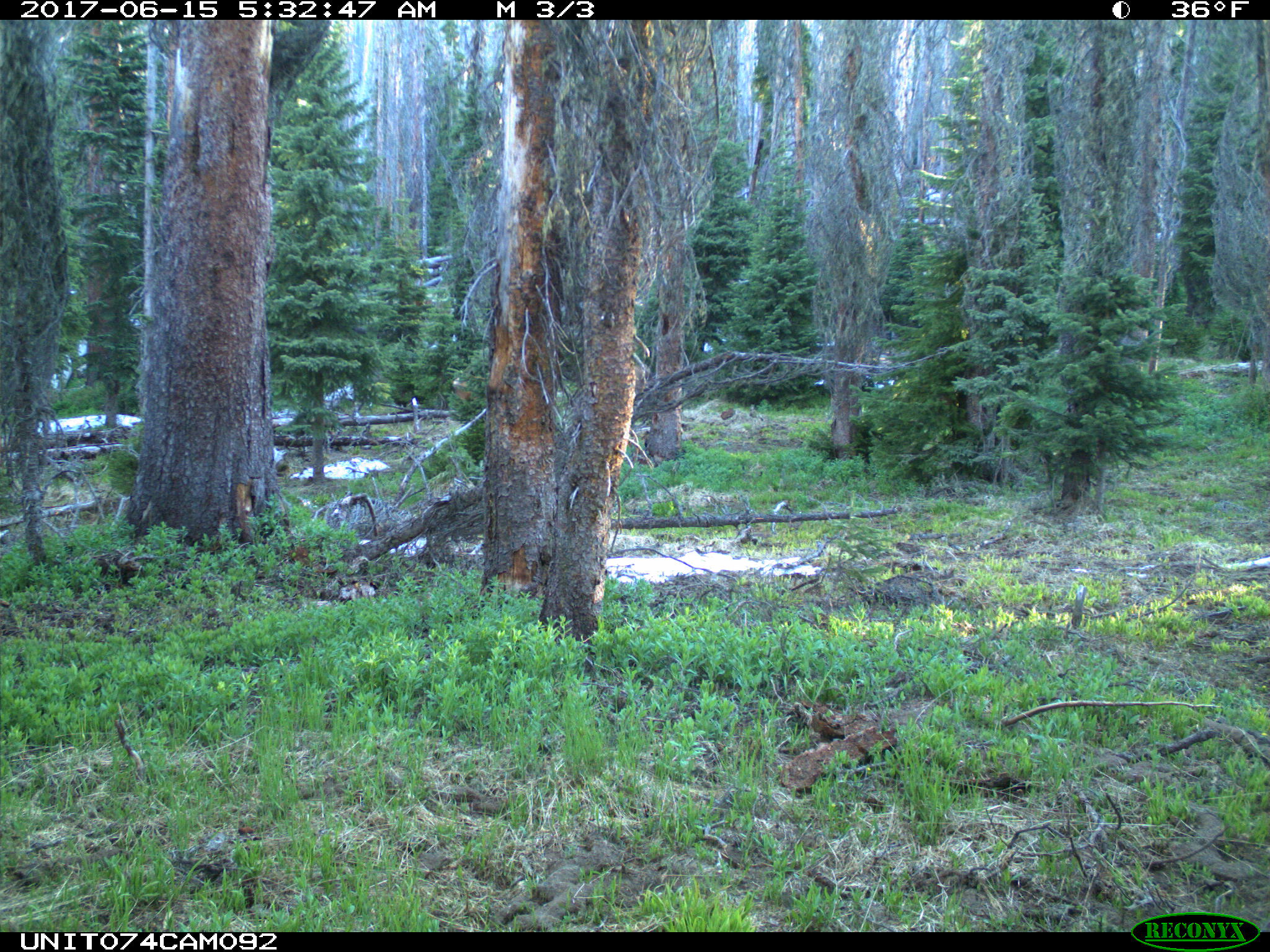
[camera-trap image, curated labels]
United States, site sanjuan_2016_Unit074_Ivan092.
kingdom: Animalia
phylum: Chordata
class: Mammalia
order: Artiodactyla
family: Cervidae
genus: Cervus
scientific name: Cervus elaphus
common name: red deer